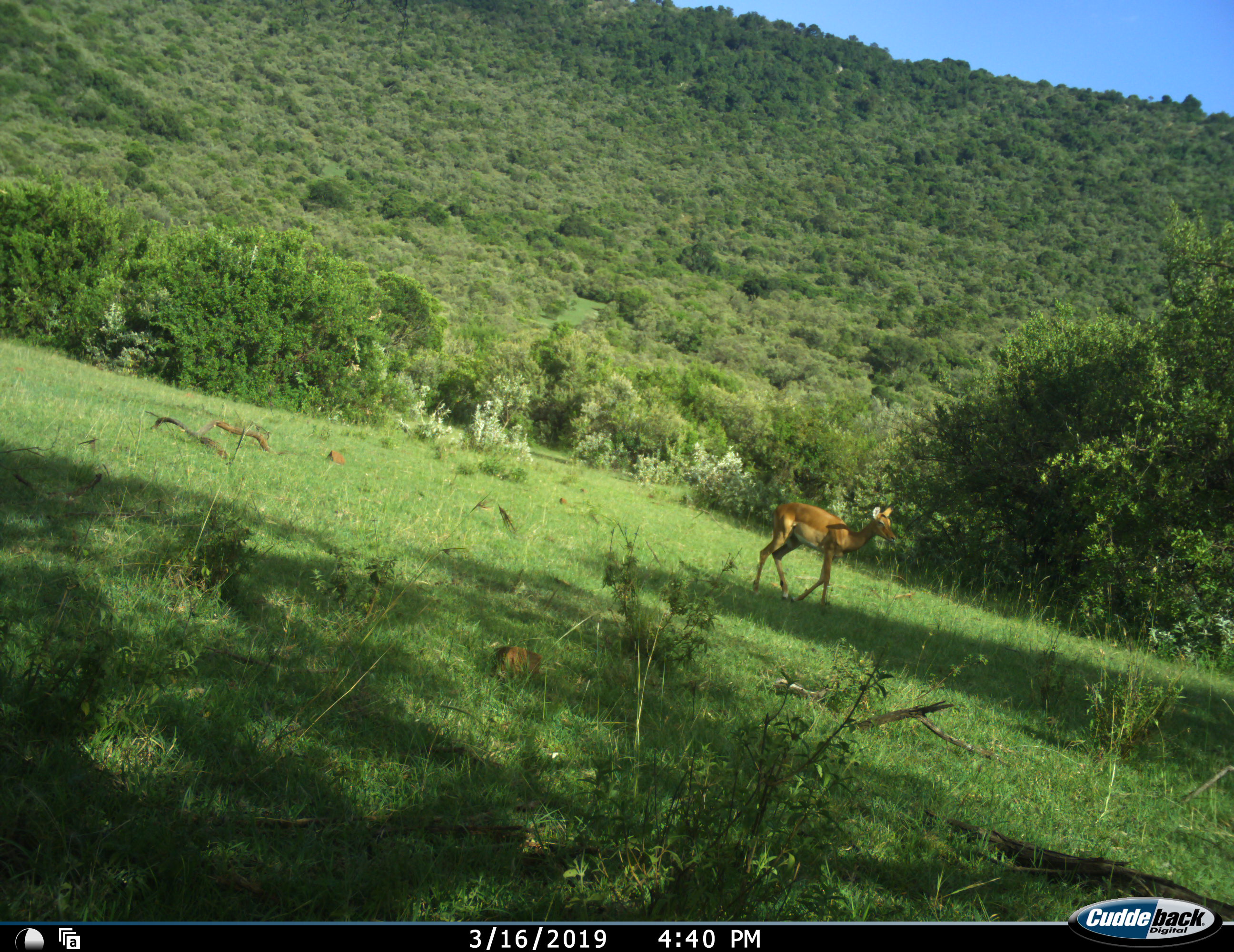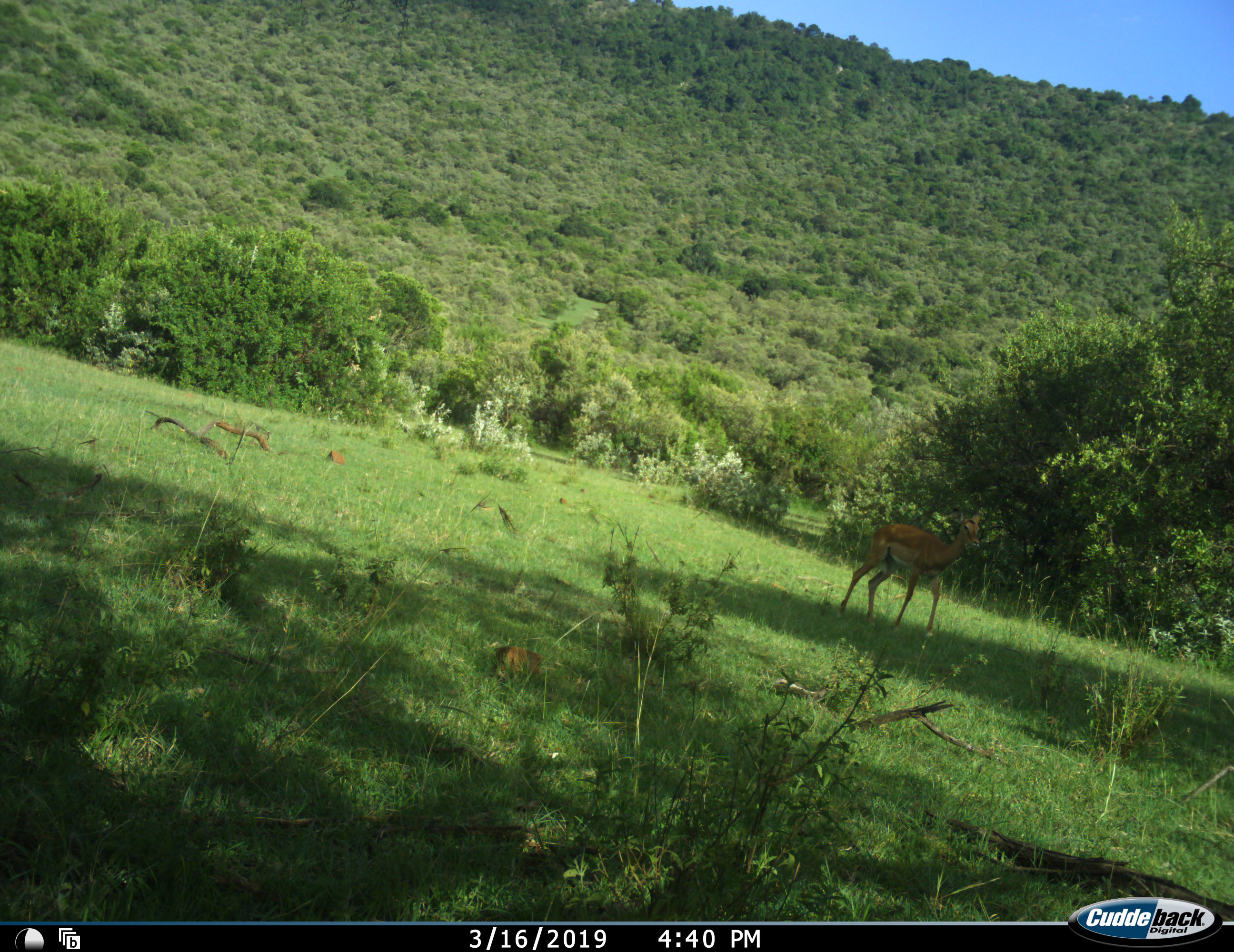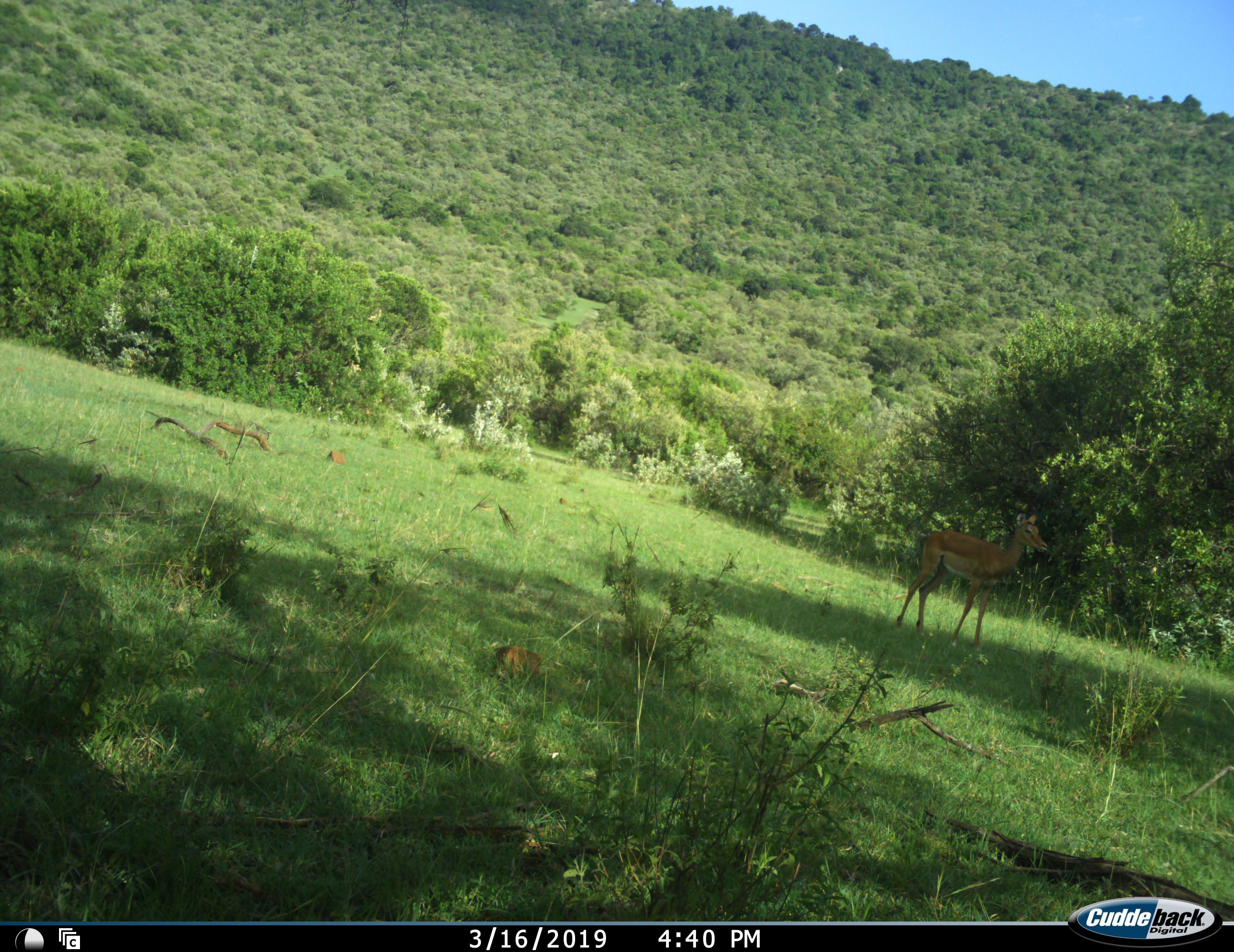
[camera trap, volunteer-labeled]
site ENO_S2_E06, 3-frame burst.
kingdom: Animalia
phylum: Chordata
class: Mammalia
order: Artiodactyla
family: Bovidae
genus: Aepyceros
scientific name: Aepyceros melampus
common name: impala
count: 1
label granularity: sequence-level